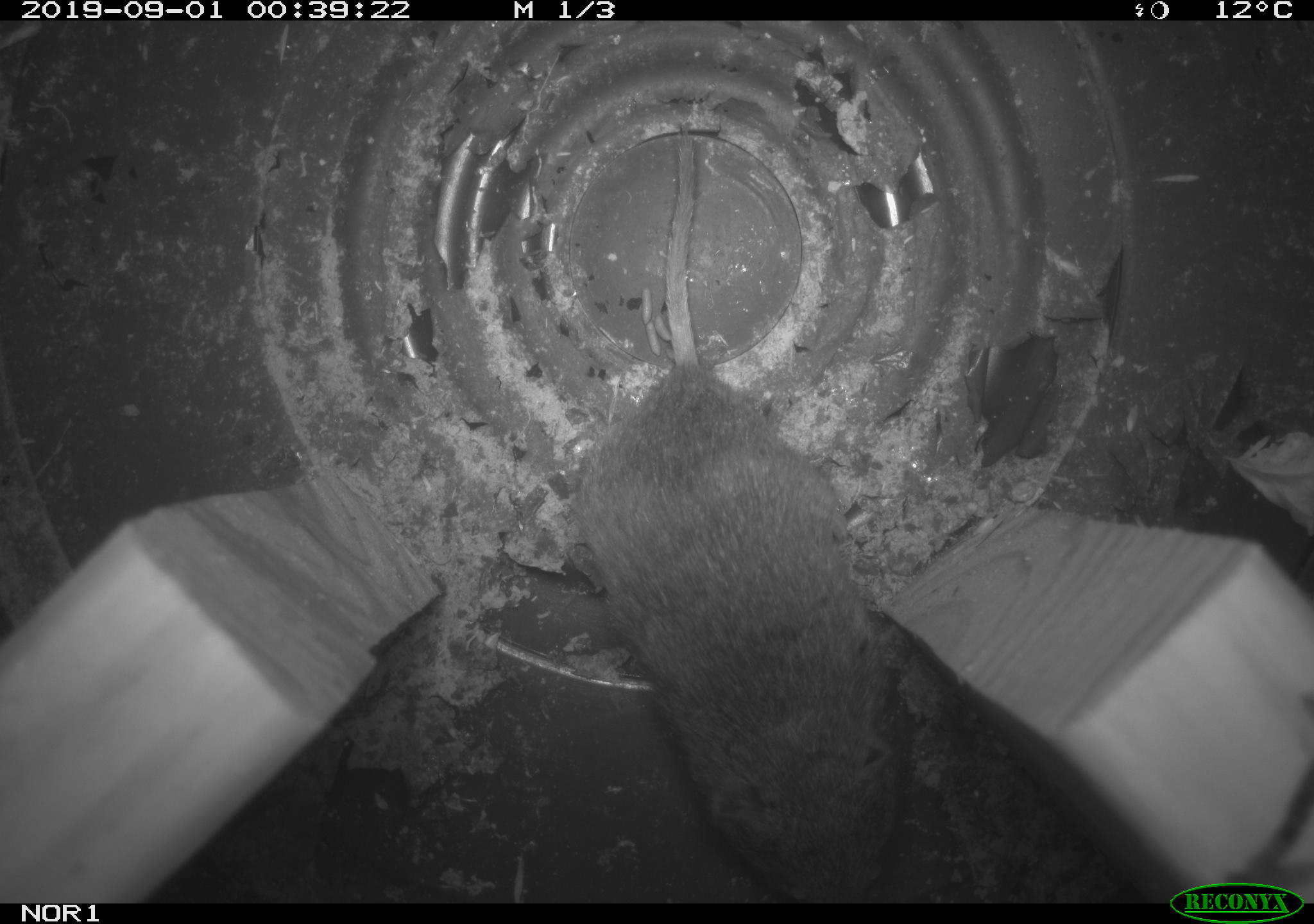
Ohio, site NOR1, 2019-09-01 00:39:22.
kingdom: Animalia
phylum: Chordata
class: Mammalia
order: Rodentia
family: Cricetidae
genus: Microtus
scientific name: Microtus pennsylvanicus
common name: meadow vole